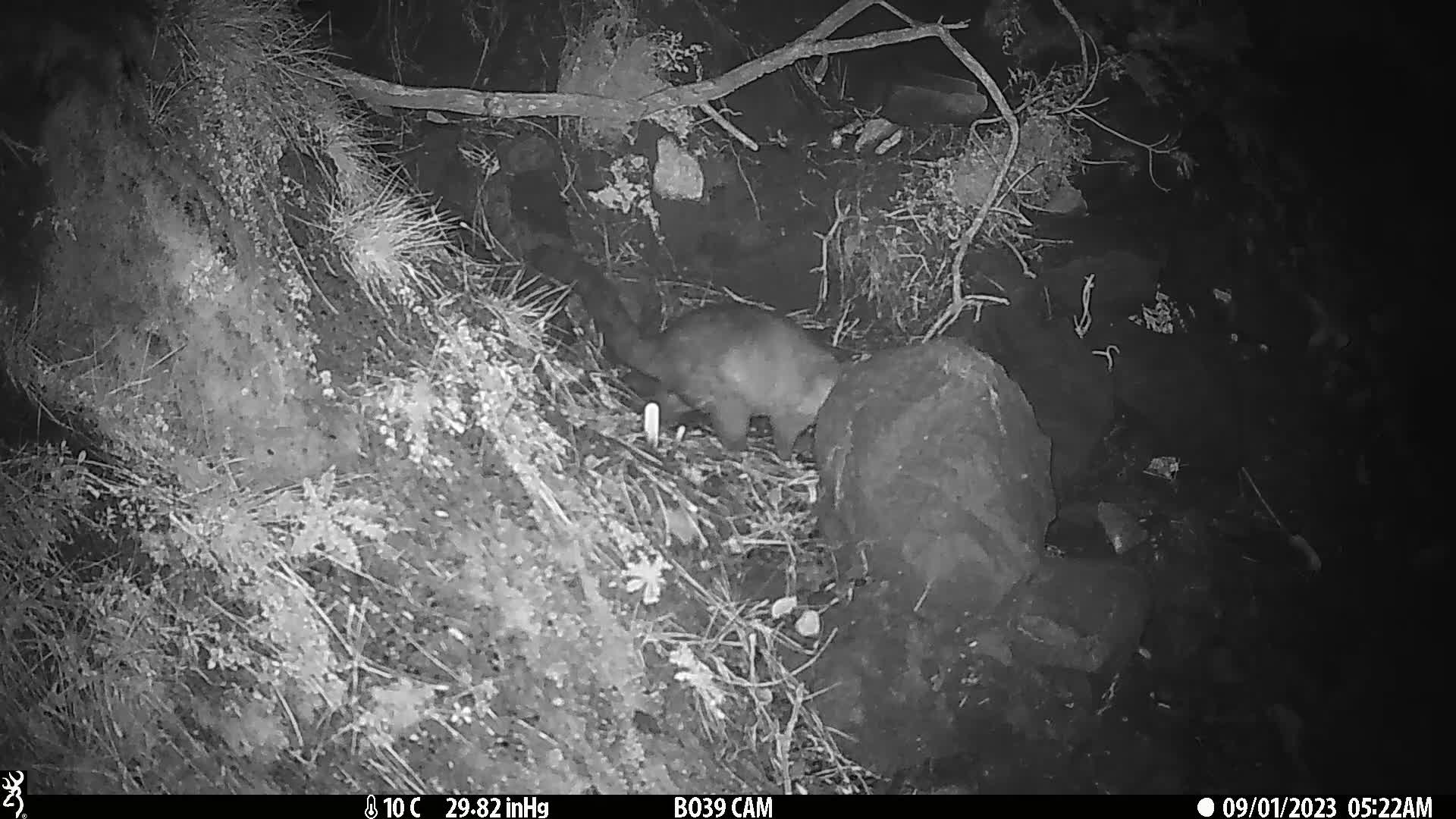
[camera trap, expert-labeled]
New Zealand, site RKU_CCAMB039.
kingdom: Animalia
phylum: Chordata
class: Mammalia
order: Diprotodontia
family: Phalangeridae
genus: Trichosurus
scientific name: Trichosurus vulpecula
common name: common brushtail possum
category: possum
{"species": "possum (common brushtail possum) (Trichosurus vulpecula)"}